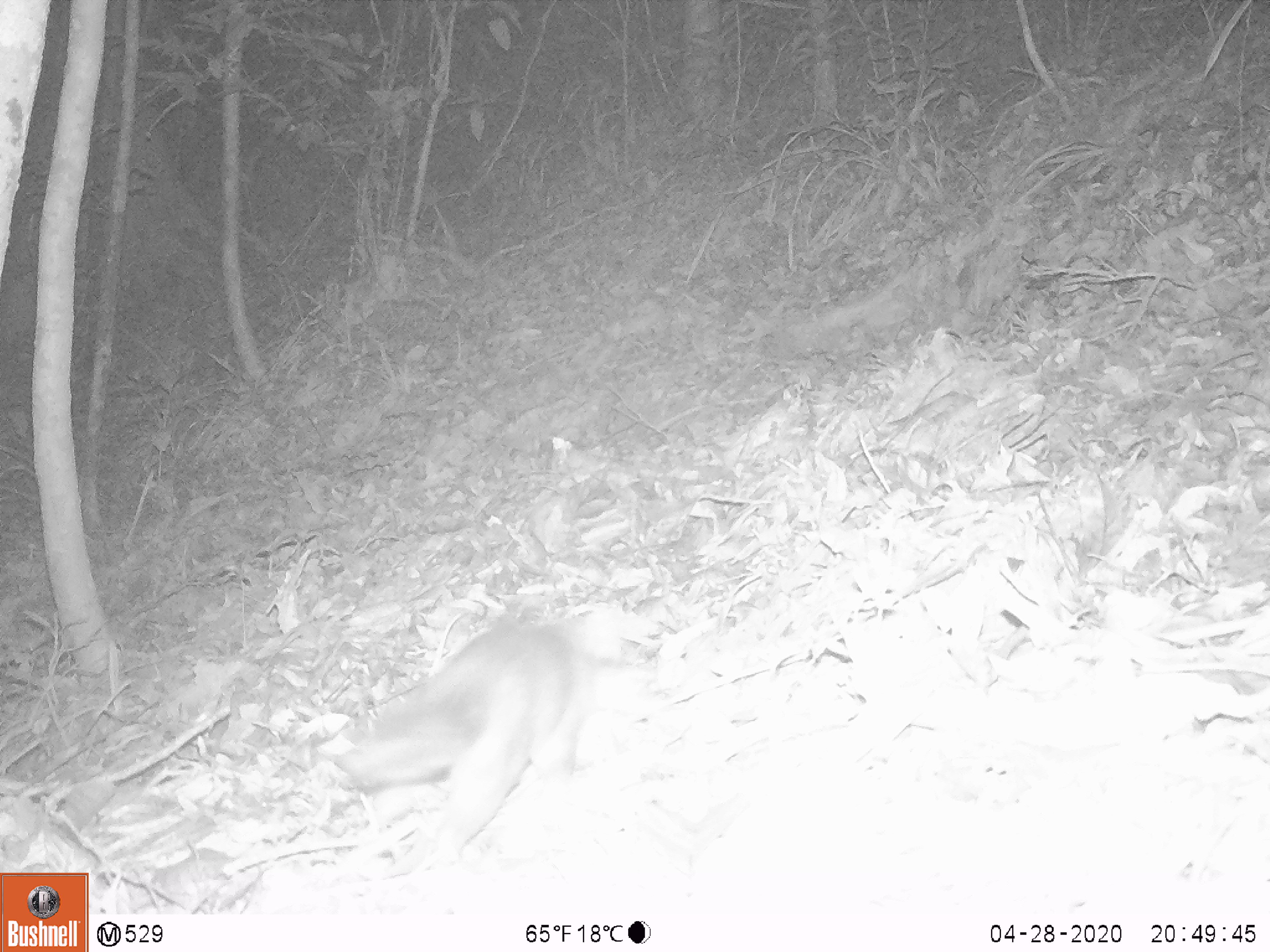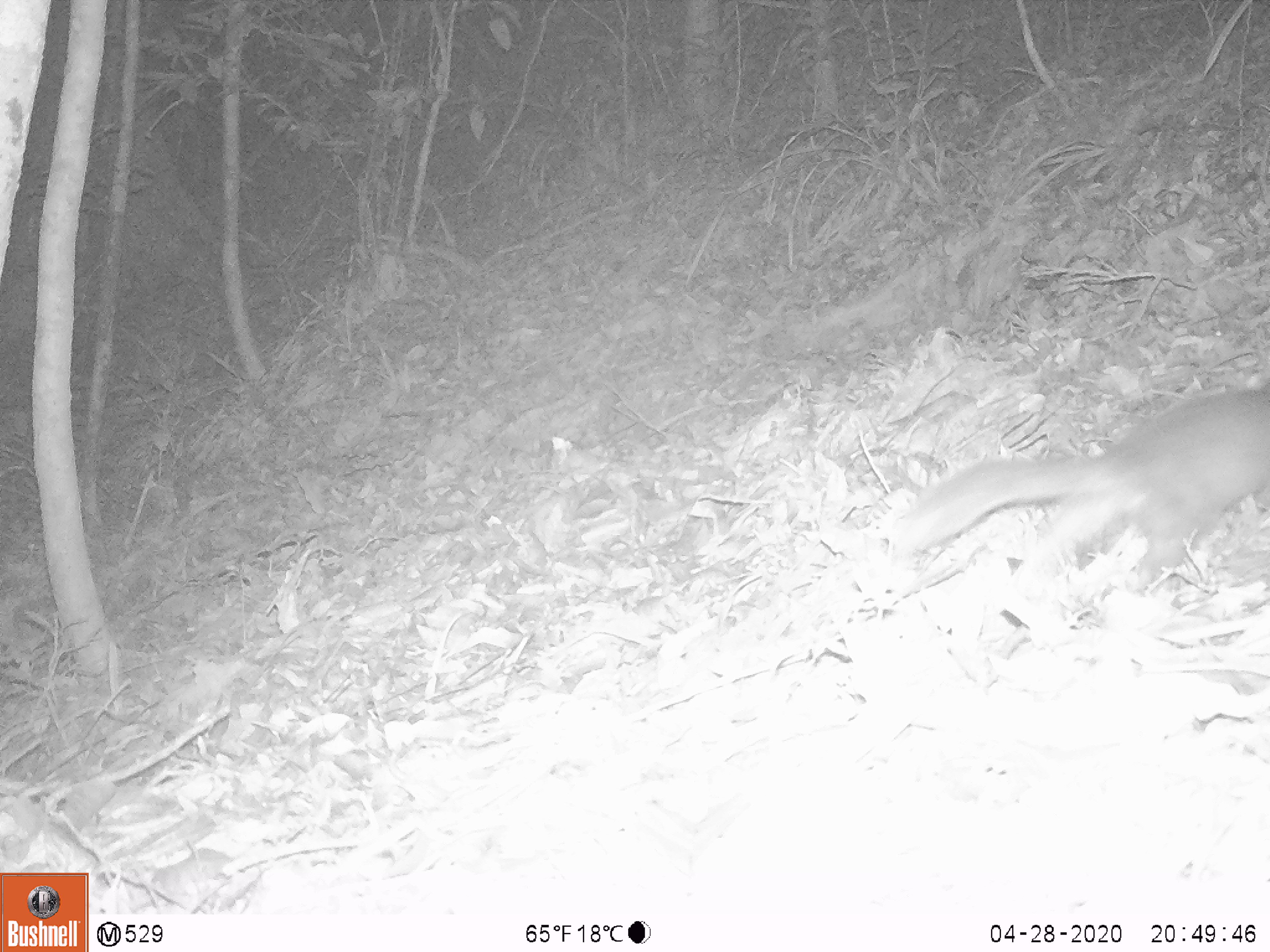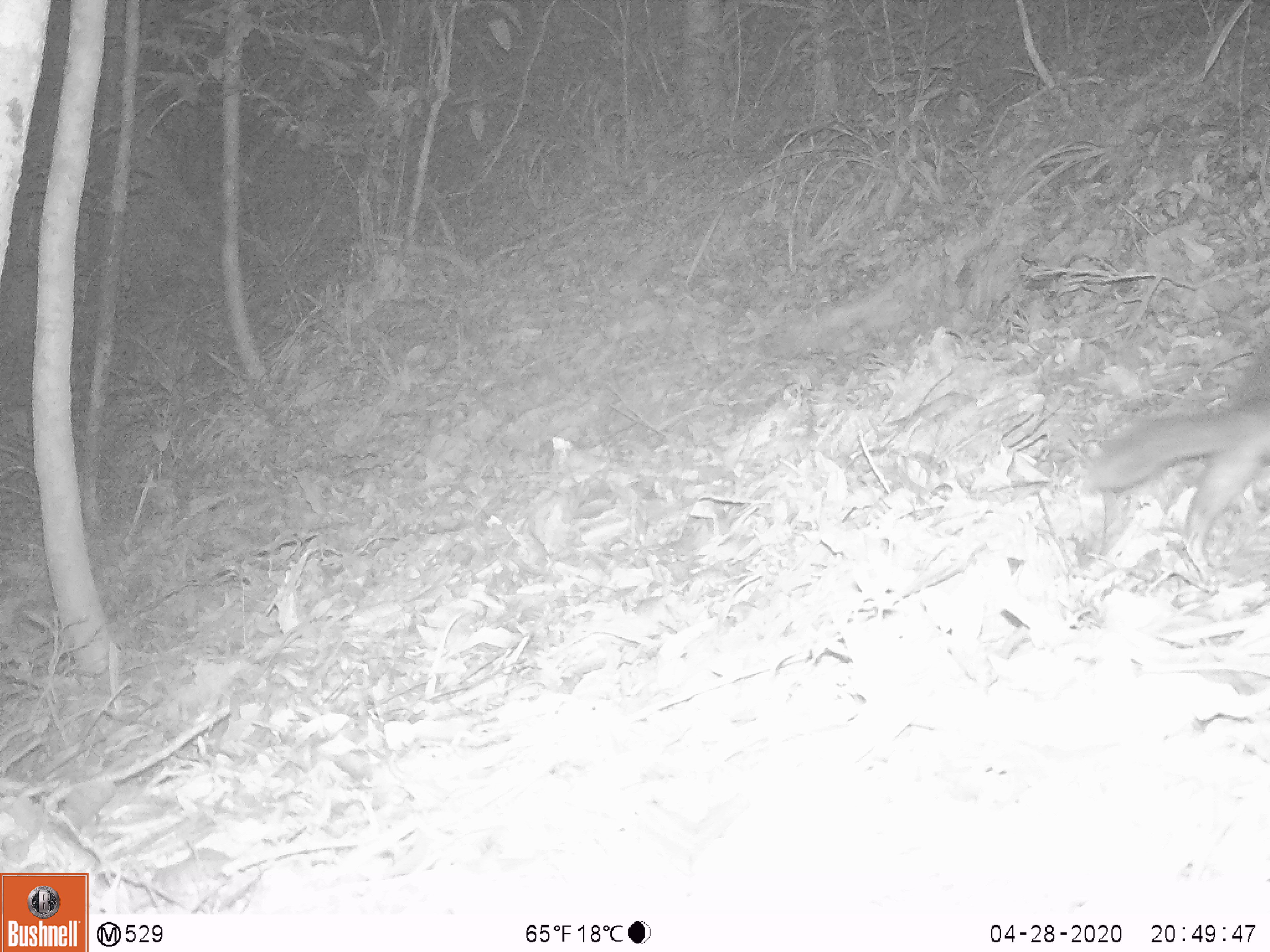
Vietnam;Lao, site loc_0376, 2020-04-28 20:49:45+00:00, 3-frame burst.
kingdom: Animalia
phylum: Chordata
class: Mammalia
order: Carnivora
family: Mustelidae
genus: Melogale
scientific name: Melogale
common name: ferret badger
Ferret badger (Melogale). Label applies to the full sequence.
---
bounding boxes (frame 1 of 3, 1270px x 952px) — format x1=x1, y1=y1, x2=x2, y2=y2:
ferret badger: x1=310, y1=618, x2=626, y2=859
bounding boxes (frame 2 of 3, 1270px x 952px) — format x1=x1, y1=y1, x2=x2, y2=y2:
ferret badger: x1=890, y1=377, x2=1269, y2=587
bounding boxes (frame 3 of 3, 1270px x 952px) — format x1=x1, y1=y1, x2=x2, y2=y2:
ferret badger: x1=1083, y1=338, x2=1270, y2=577